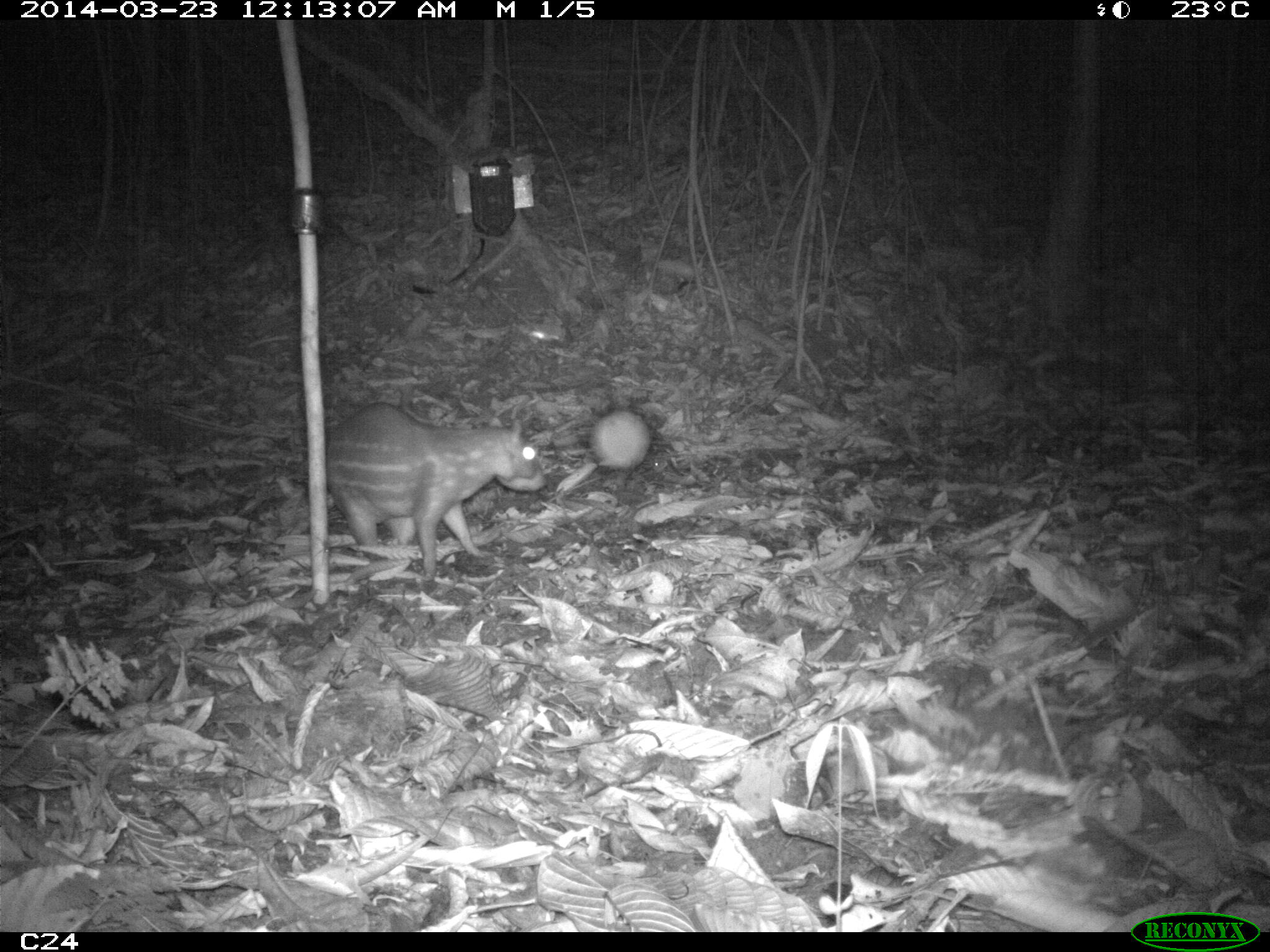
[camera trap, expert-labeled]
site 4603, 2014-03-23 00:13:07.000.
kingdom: Animalia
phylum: Chordata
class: Mammalia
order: Rodentia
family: Cuniculidae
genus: Cuniculus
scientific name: Cuniculus paca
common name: spotted paca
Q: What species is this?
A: Cuniculus paca (spotted paca).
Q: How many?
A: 2.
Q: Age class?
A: Adult.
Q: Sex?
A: Female.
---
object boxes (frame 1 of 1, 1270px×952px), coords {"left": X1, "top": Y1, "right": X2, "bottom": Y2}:
cuniculus paca: {"left": 327, "top": 404, "right": 546, "bottom": 581}